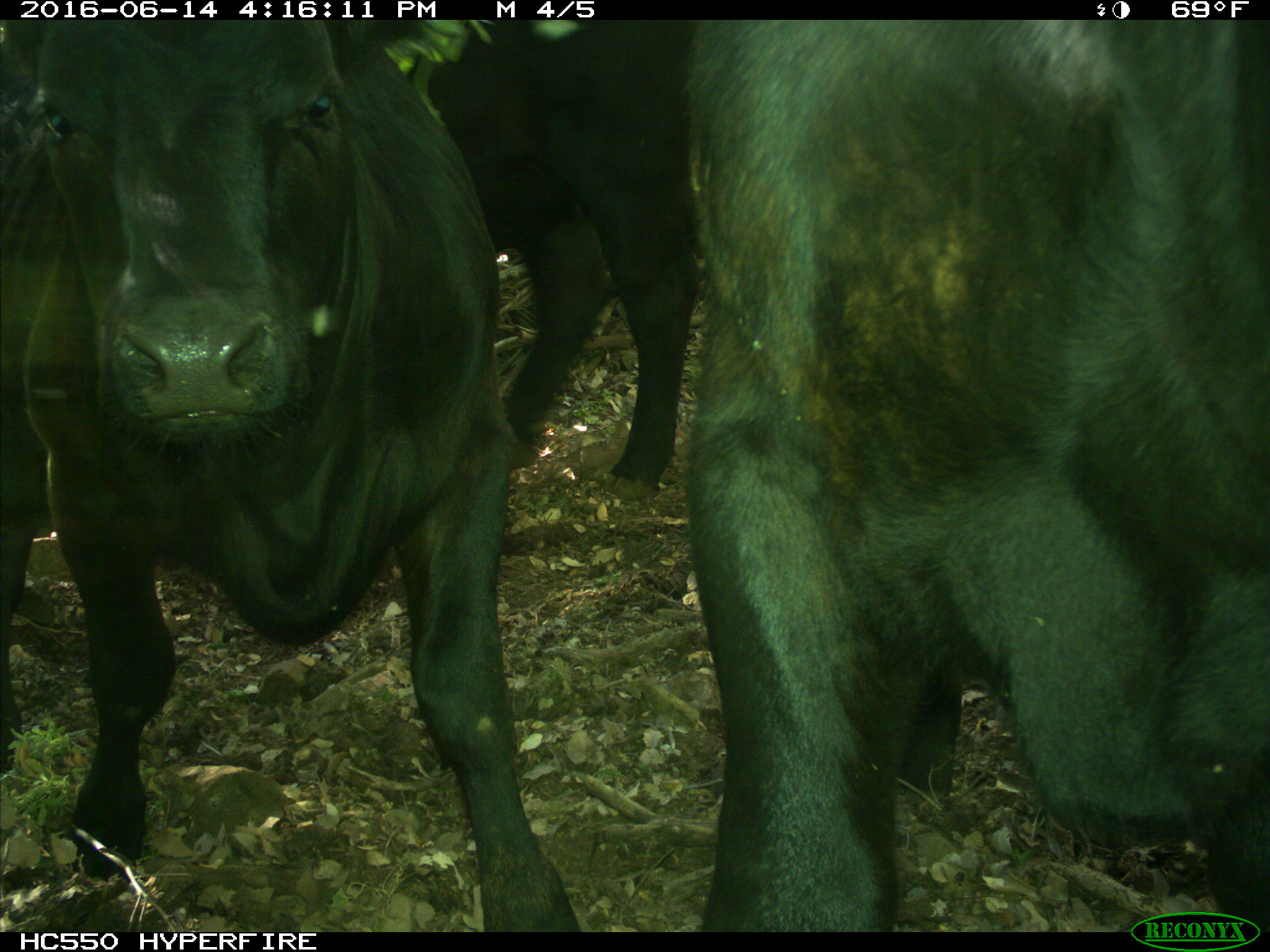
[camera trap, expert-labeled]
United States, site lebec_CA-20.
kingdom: Animalia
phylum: Chordata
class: Mammalia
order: Artiodactyla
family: Bovidae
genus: Bos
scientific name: Bos taurus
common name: domestic cow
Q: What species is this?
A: Bos taurus (domestic cow).